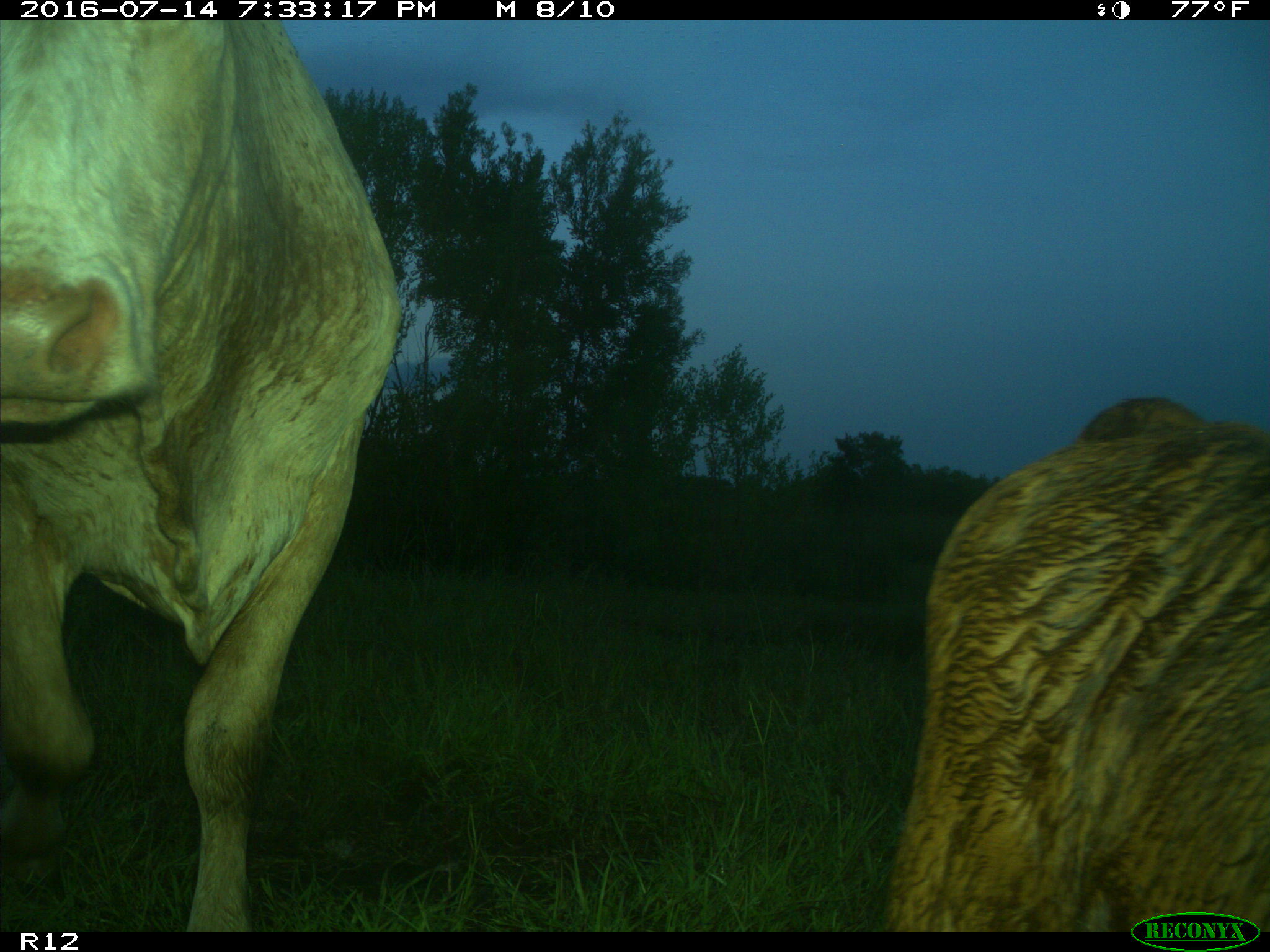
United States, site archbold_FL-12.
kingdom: Animalia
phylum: Chordata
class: Mammalia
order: Artiodactyla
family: Bovidae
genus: Bos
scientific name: Bos taurus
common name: domestic cow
Bos taurus (domestic cow).